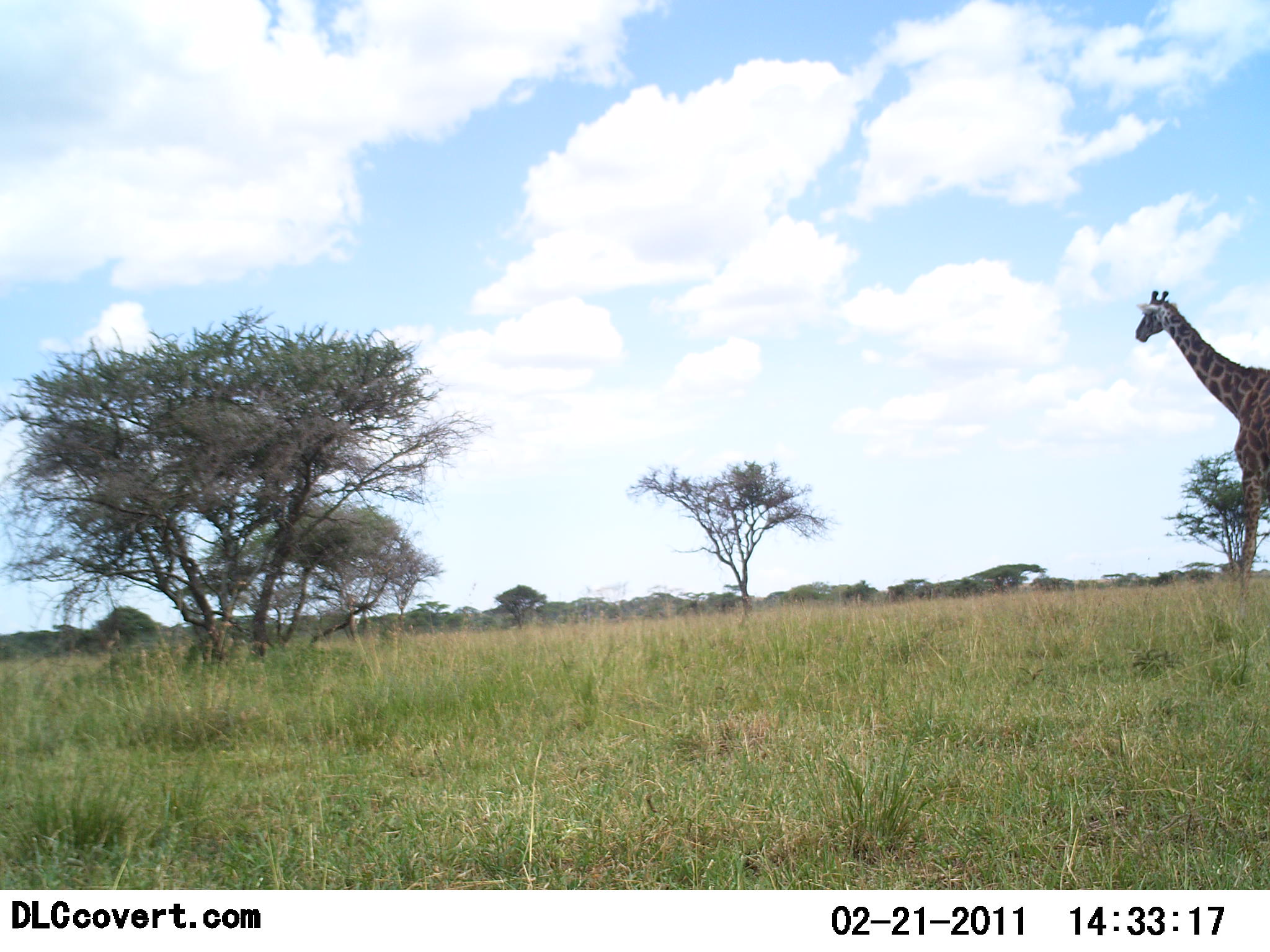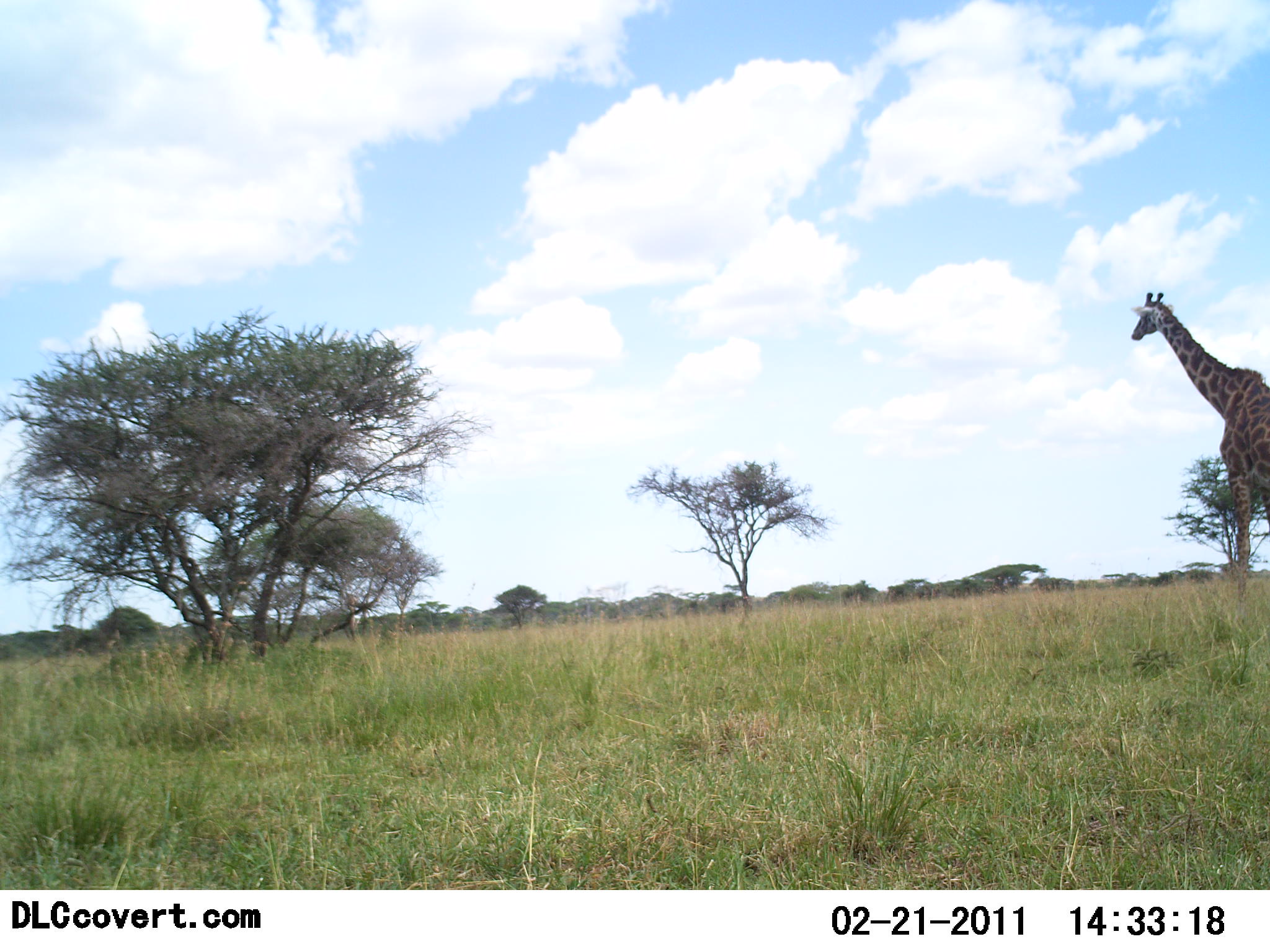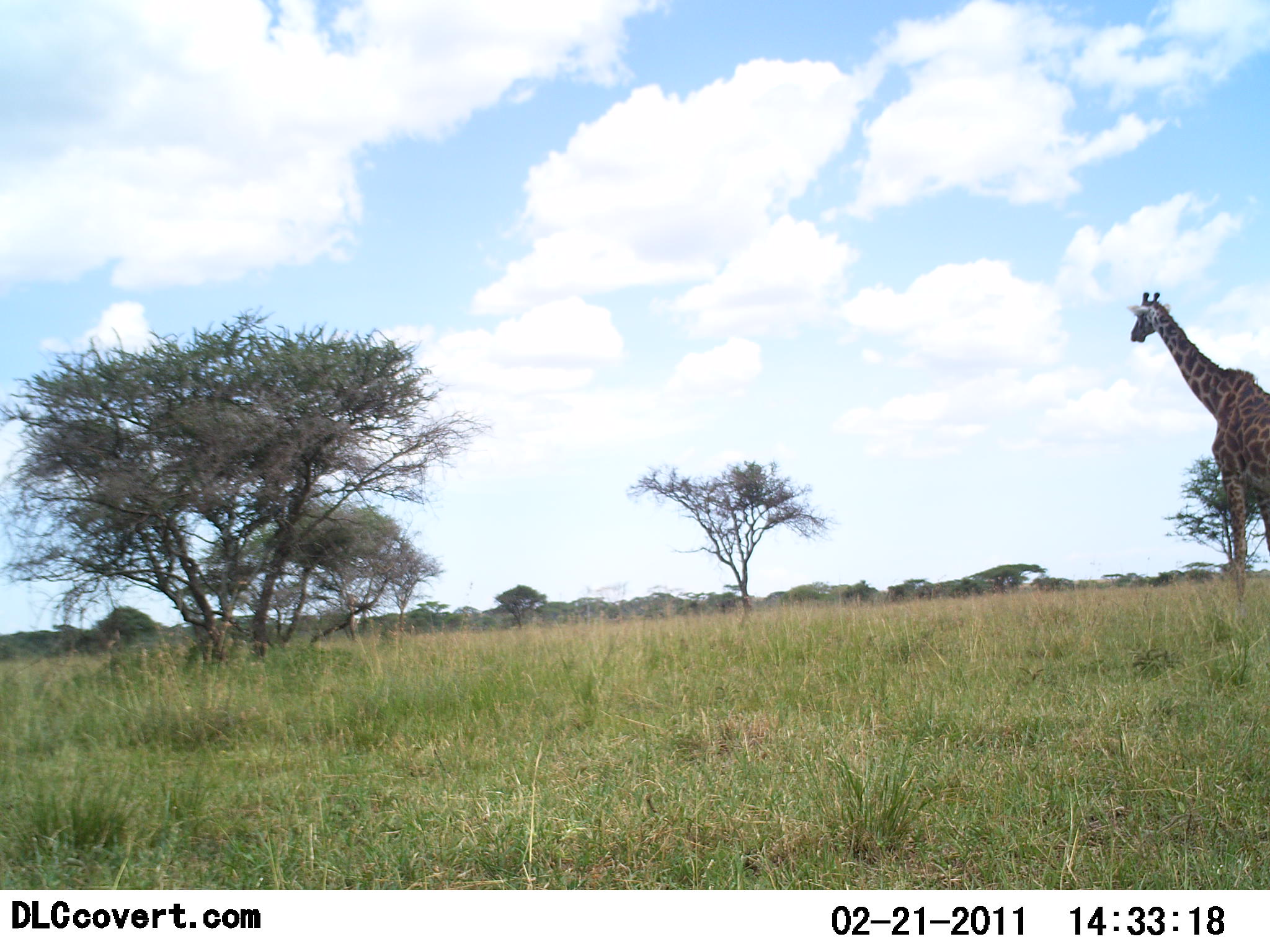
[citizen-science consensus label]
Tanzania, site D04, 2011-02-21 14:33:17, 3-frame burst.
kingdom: Animalia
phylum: Chordata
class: Mammalia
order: Artiodactyla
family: Giraffidae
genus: Giraffa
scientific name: Giraffa camelopardalis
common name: giraffe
Giraffe (Giraffa camelopardalis), count 1. Behavior (volunteer vote fractions): standing 31%, resting 0%, moving 56%, interacting 0%. Young present (vote fraction): 0%. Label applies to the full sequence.